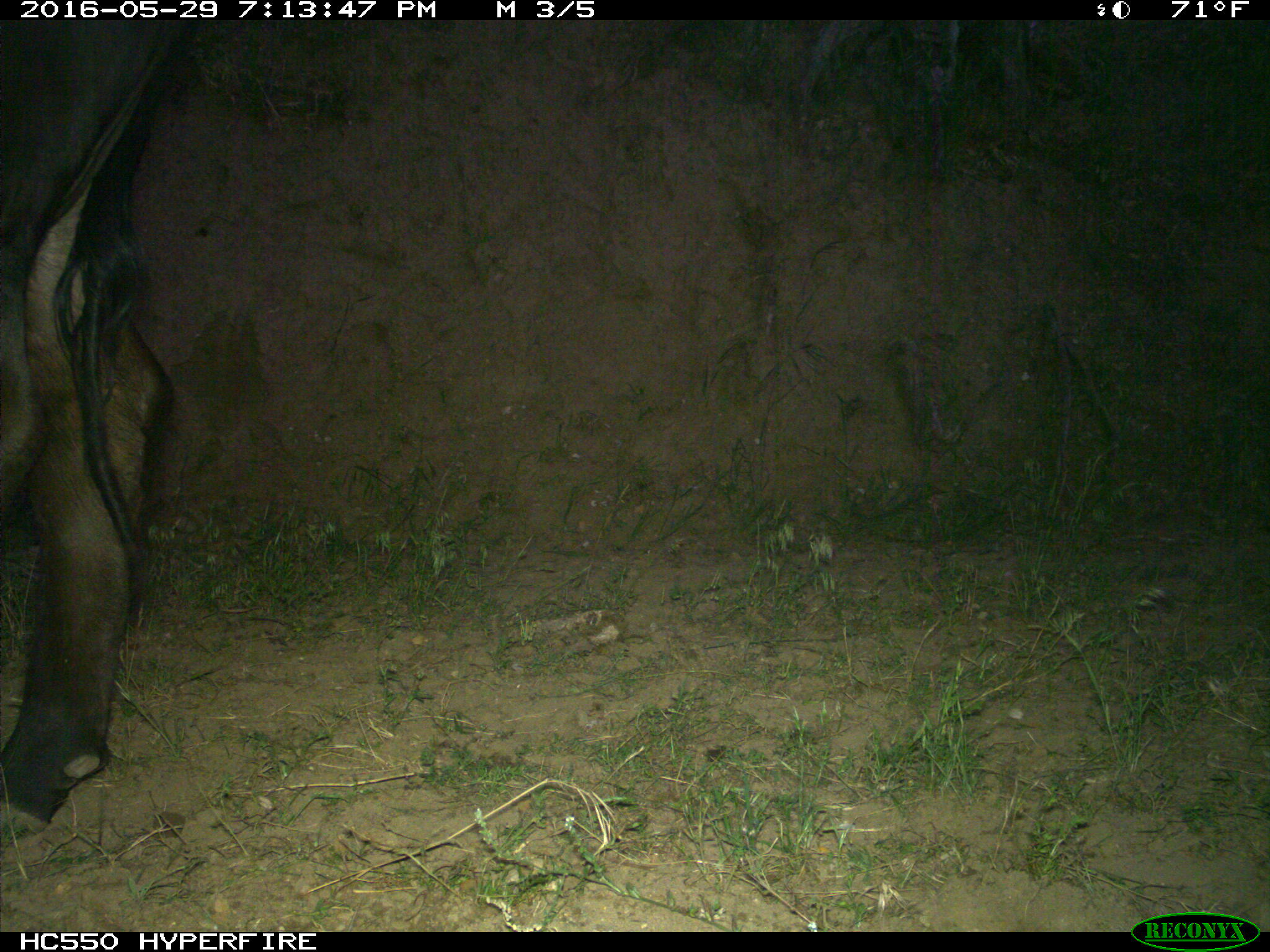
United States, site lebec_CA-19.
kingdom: Animalia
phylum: Chordata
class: Mammalia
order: Artiodactyla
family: Bovidae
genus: Bos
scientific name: Bos taurus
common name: domestic cow